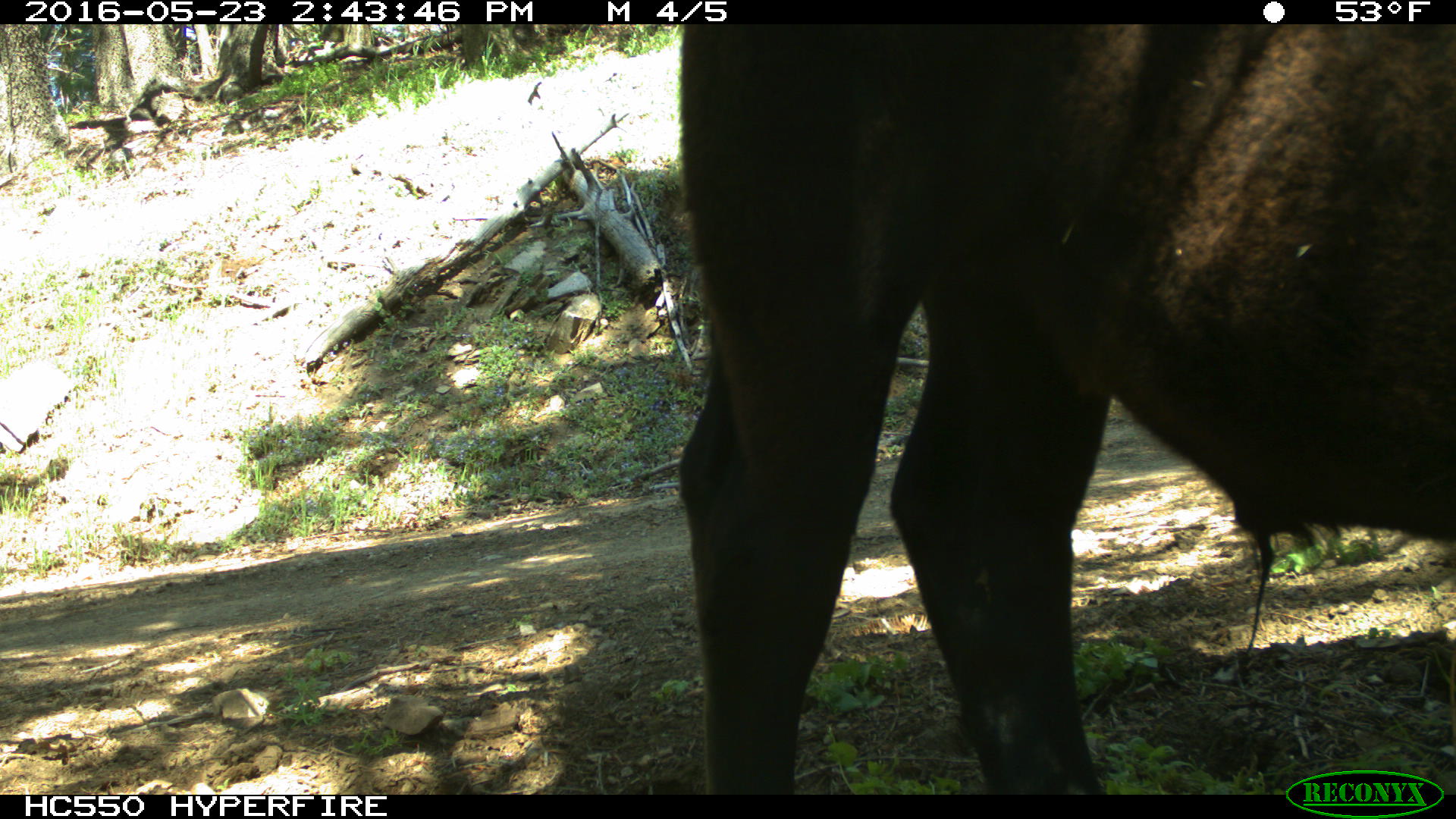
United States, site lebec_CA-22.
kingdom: Animalia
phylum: Chordata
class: Mammalia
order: Artiodactyla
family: Bovidae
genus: Bos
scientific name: Bos taurus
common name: domestic cow